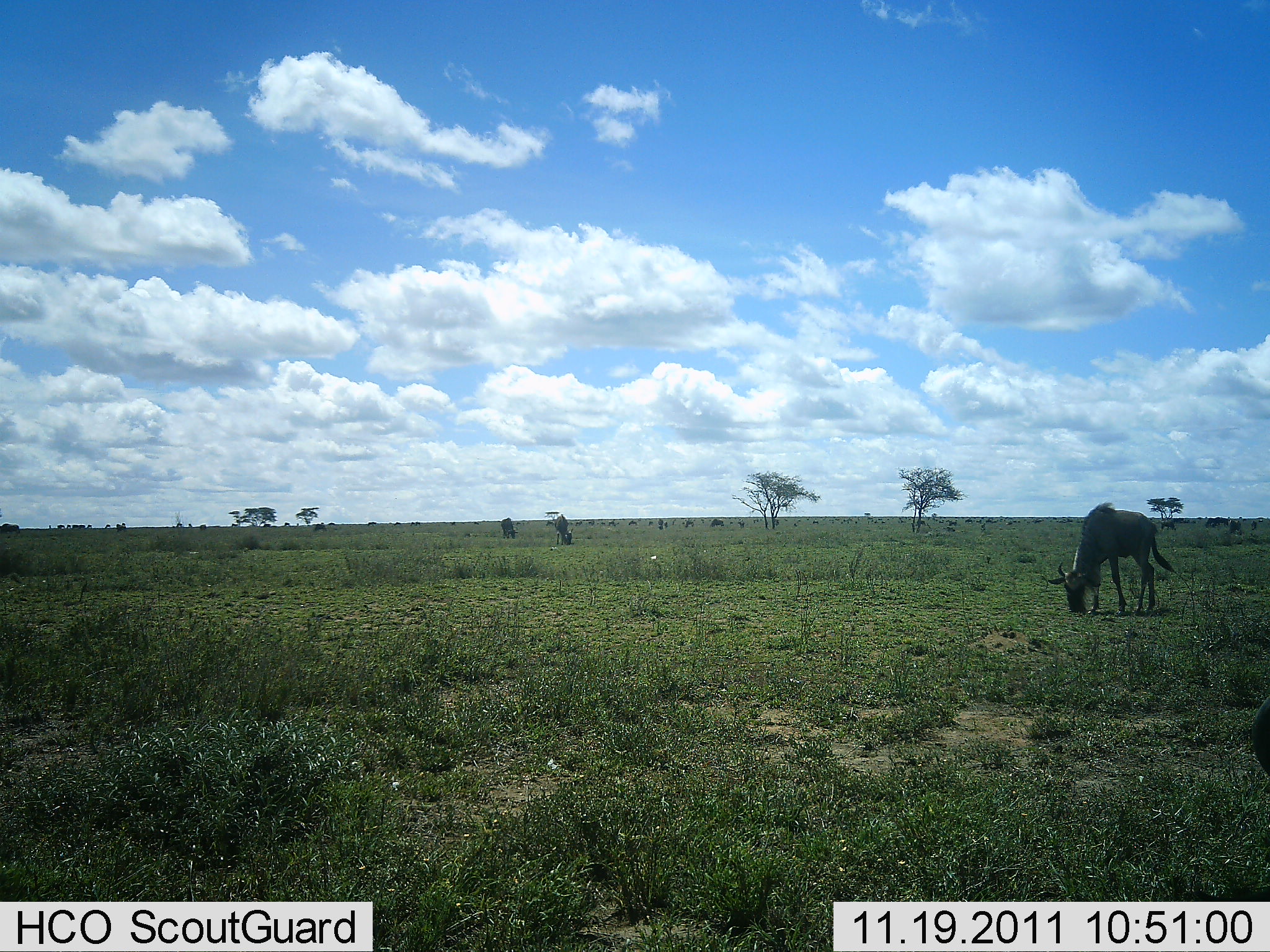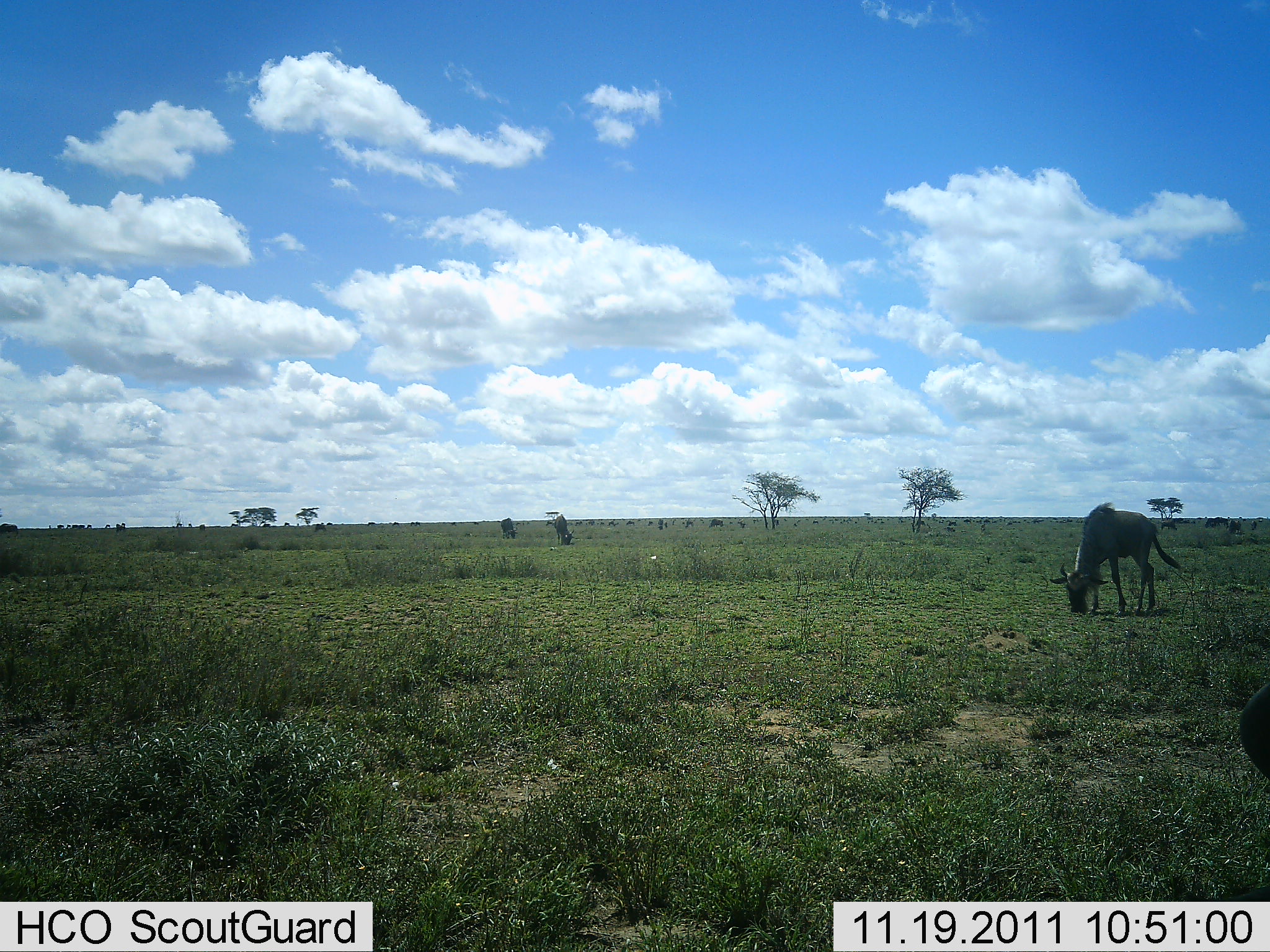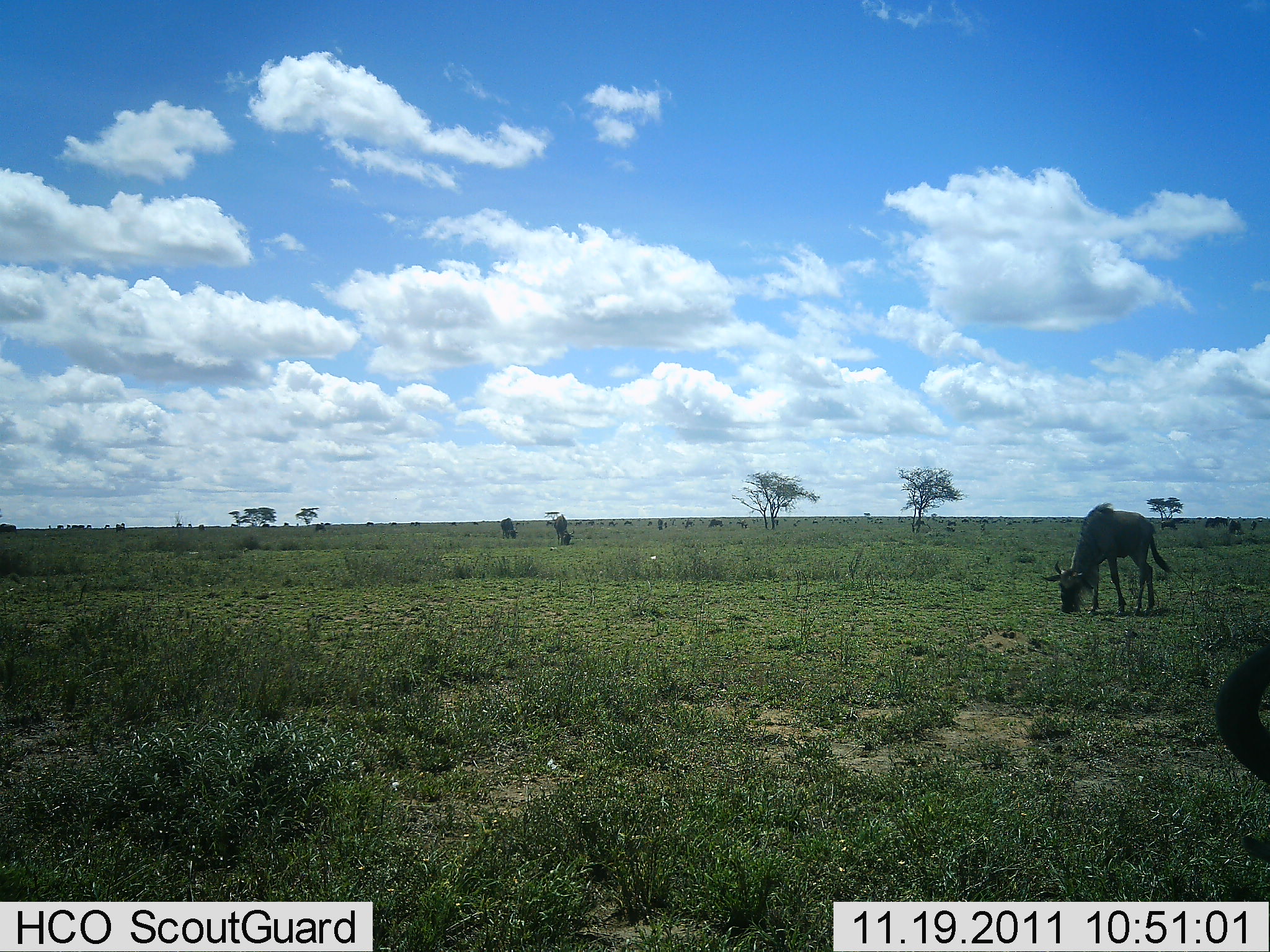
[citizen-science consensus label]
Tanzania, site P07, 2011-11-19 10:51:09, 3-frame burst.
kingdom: Animalia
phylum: Chordata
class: Mammalia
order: Artiodactyla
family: Bovidae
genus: Connochaetes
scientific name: Connochaetes taurinus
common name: blue wildebeest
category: wildebeest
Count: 2.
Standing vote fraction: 19%.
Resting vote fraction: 0%.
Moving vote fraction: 12%.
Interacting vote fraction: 0%.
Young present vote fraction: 0%.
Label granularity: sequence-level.